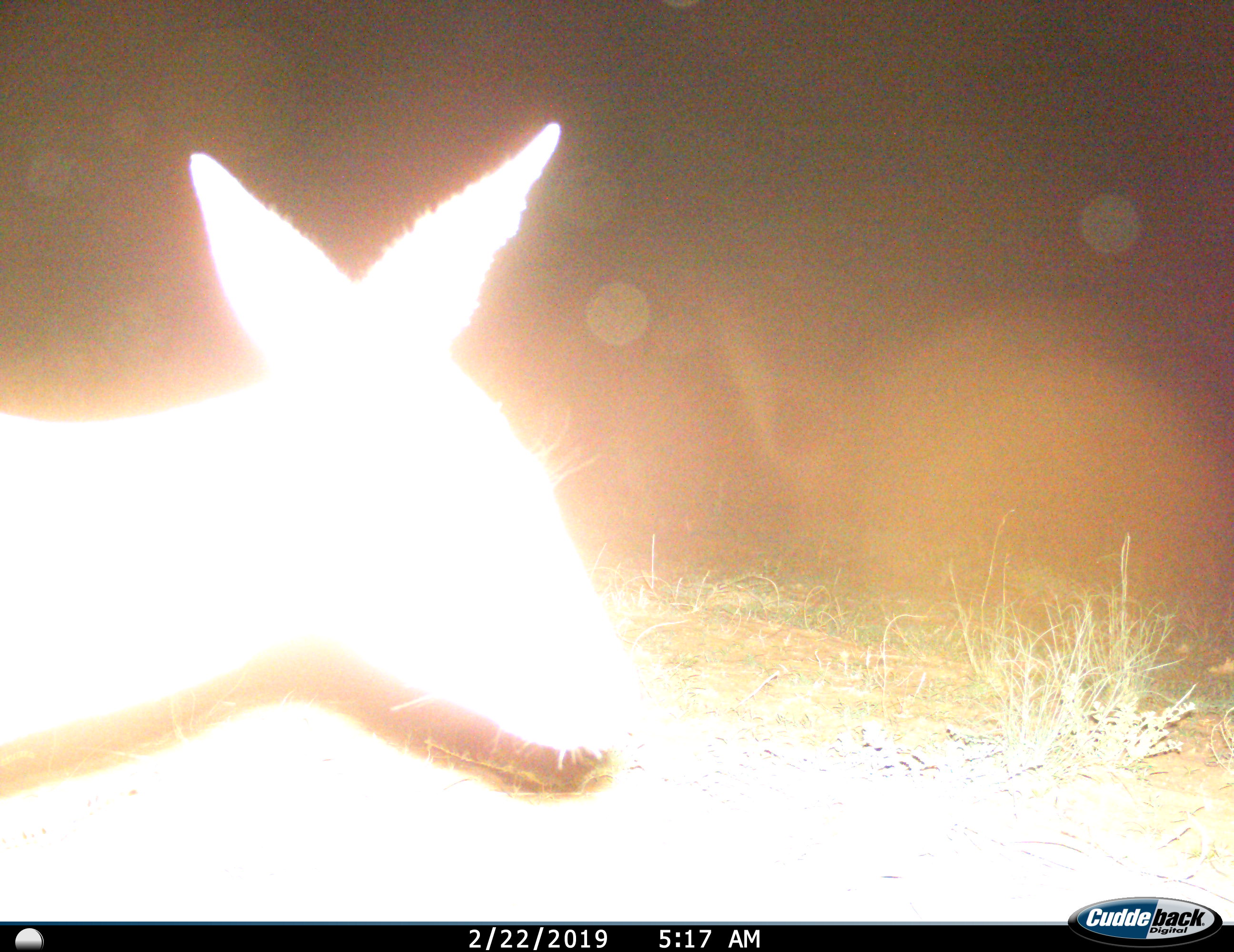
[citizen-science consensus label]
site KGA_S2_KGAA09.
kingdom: Animalia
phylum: Chordata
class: Mammalia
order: Artiodactyla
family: Bovidae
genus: Sylvicapra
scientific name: Sylvicapra grimmia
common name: common duiker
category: duikercommongrey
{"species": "duikercommongrey (common duiker) (Sylvicapra grimmia)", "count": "1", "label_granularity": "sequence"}